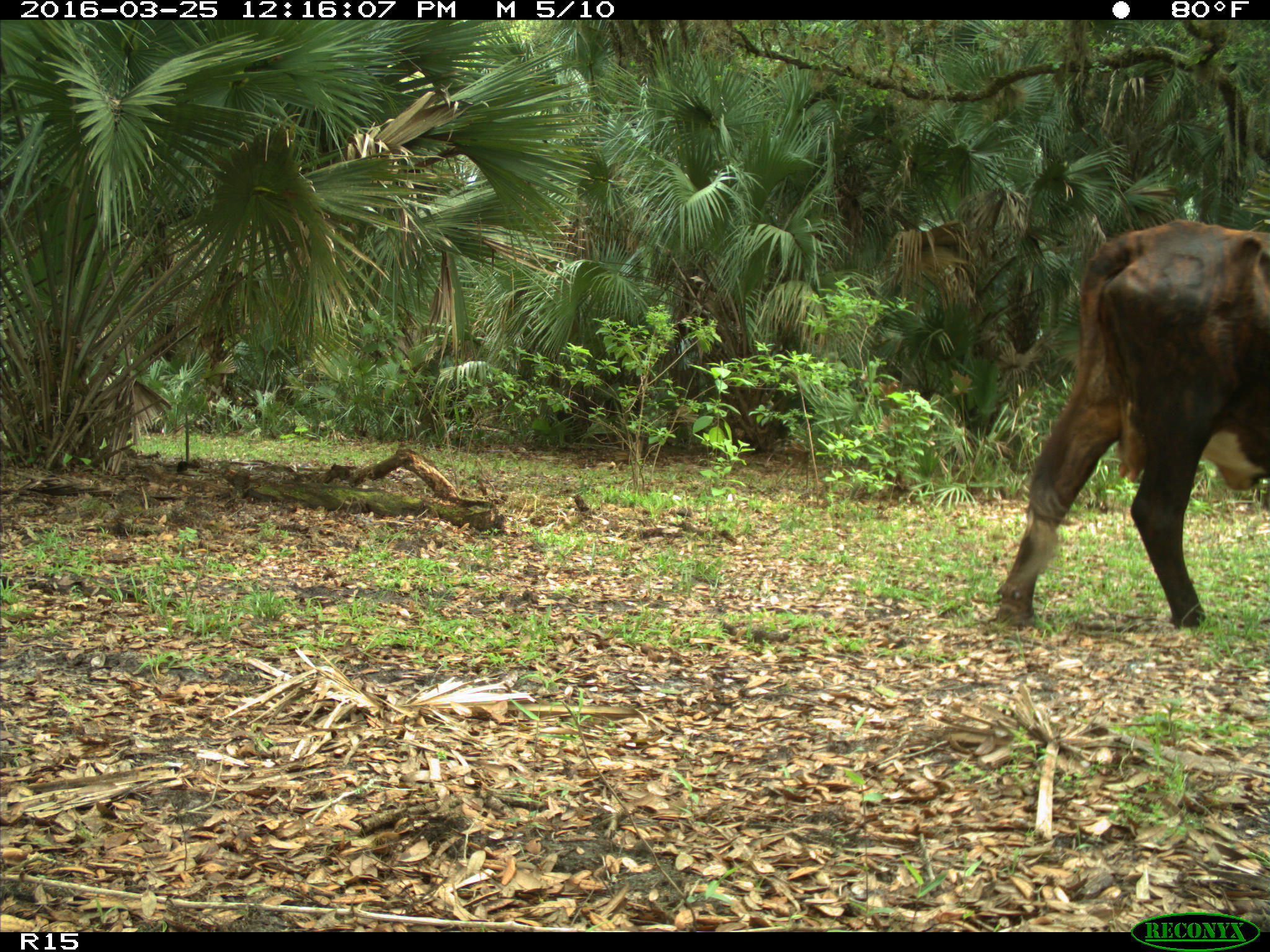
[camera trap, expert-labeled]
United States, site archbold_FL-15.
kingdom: Animalia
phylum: Chordata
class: Mammalia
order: Artiodactyla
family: Bovidae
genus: Bos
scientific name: Bos taurus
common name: domestic cow